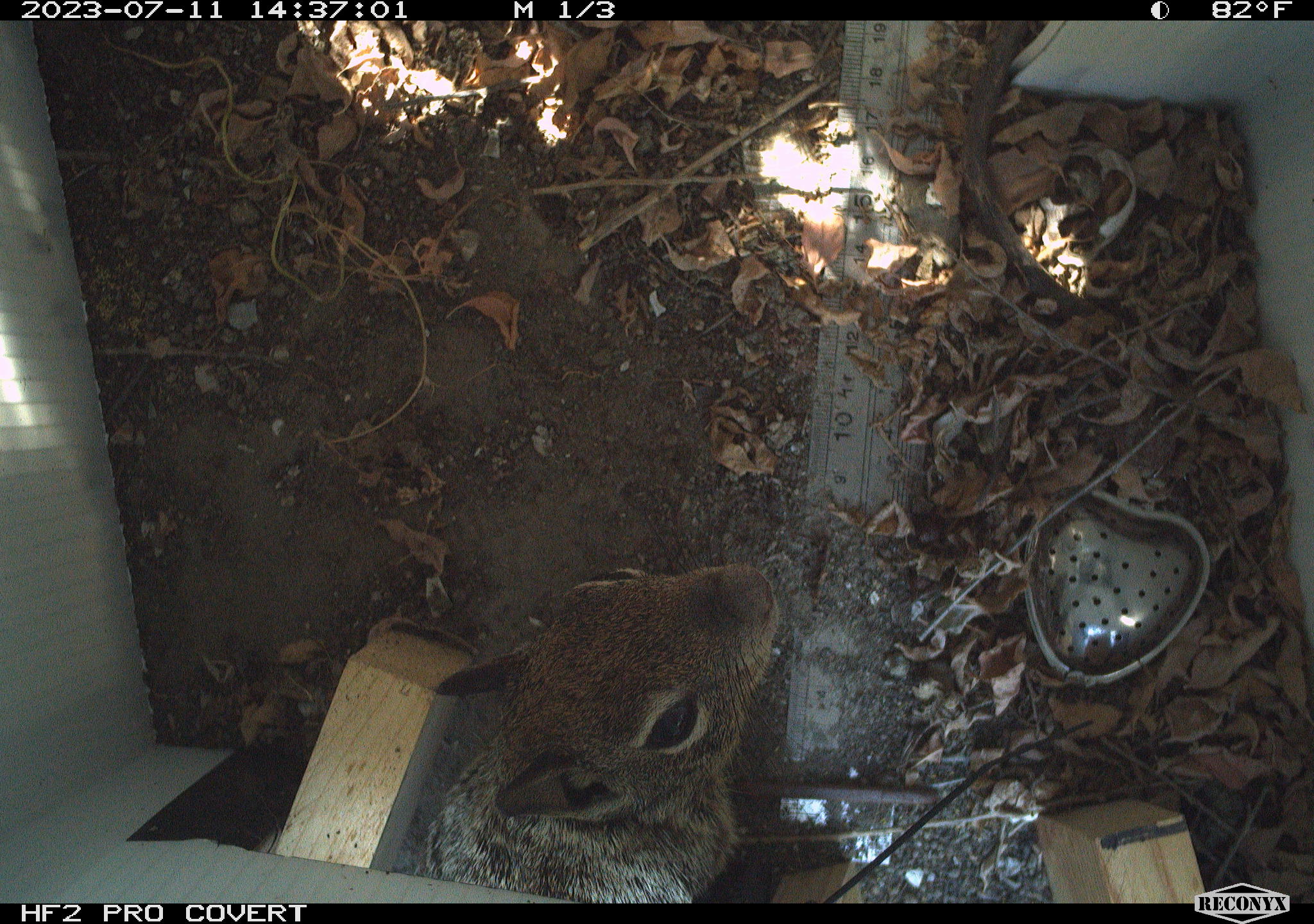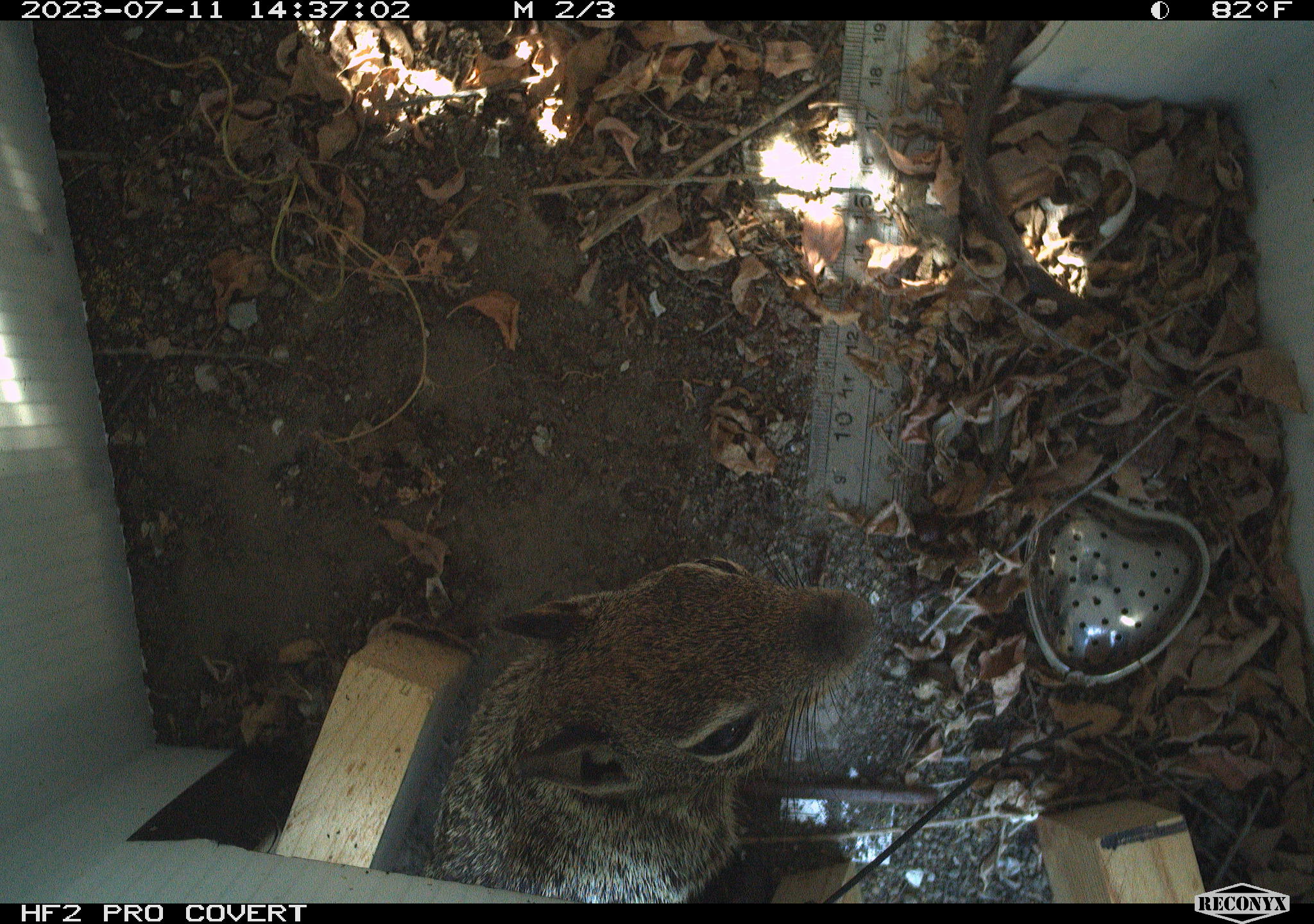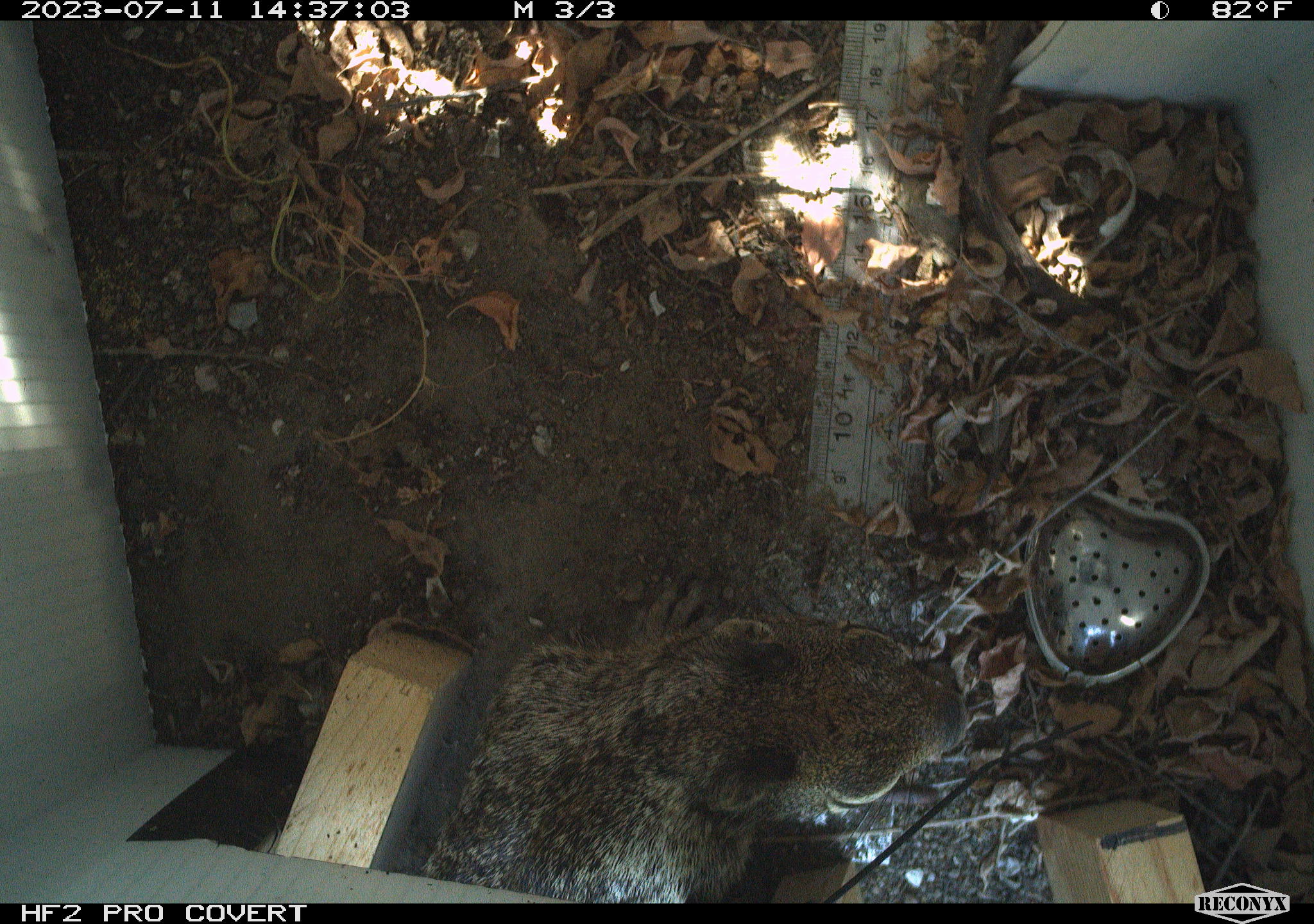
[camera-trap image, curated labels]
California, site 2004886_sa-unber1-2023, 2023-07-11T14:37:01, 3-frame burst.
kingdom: Animalia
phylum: Chordata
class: Mammalia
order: Rodentia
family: Sciuridae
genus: Otospermophilus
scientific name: Otospermophilus beecheyi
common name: california ground squirrel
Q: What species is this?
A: California ground squirrel (Otospermophilus beecheyi).